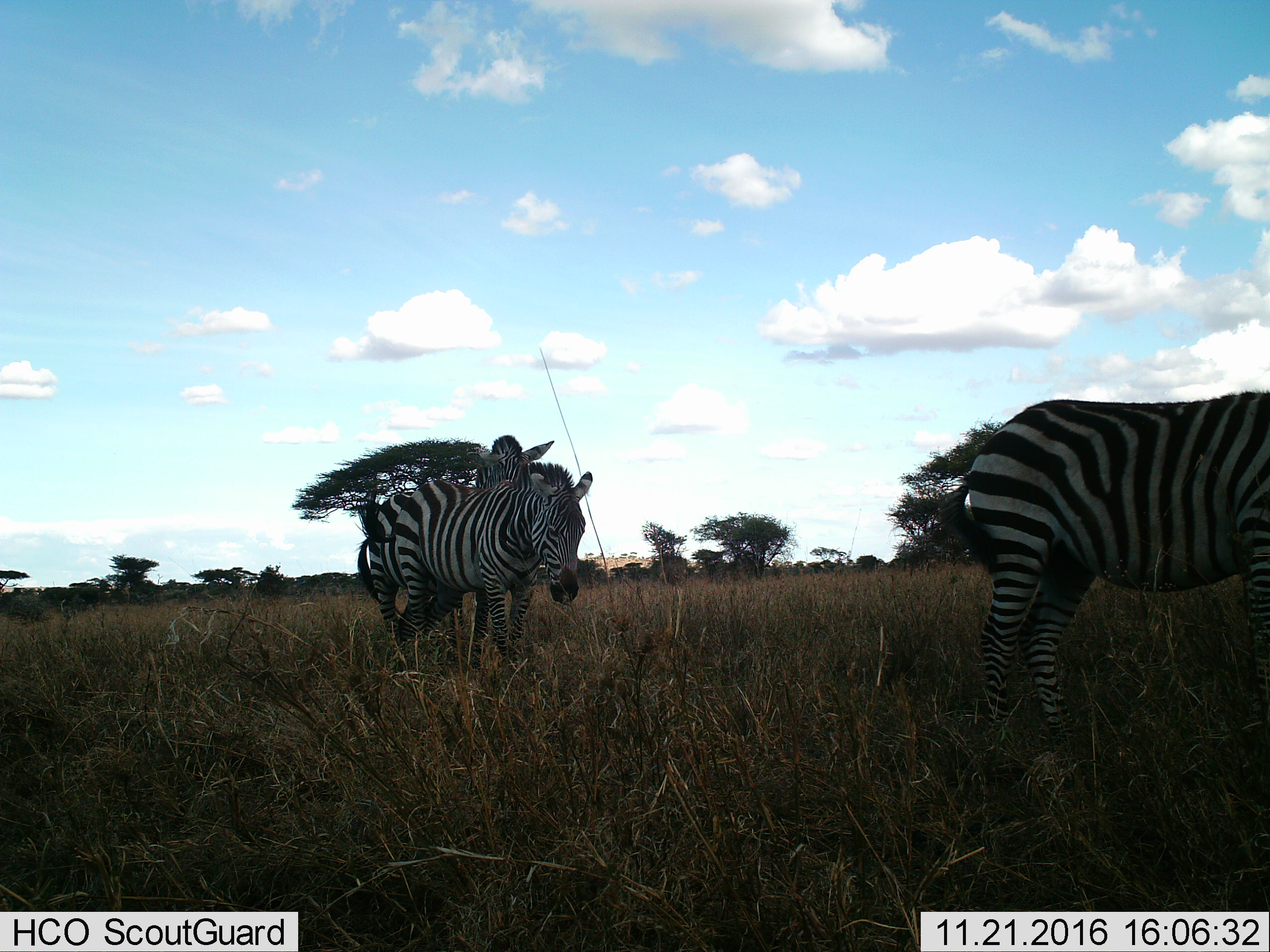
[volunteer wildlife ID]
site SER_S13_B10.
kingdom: Animalia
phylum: Chordata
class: Mammalia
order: Perissodactyla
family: Equidae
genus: Equus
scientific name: Equus quagga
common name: plains zebra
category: zebraplains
Zebraplains (plains zebra) (Equus quagga), count 3. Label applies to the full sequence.